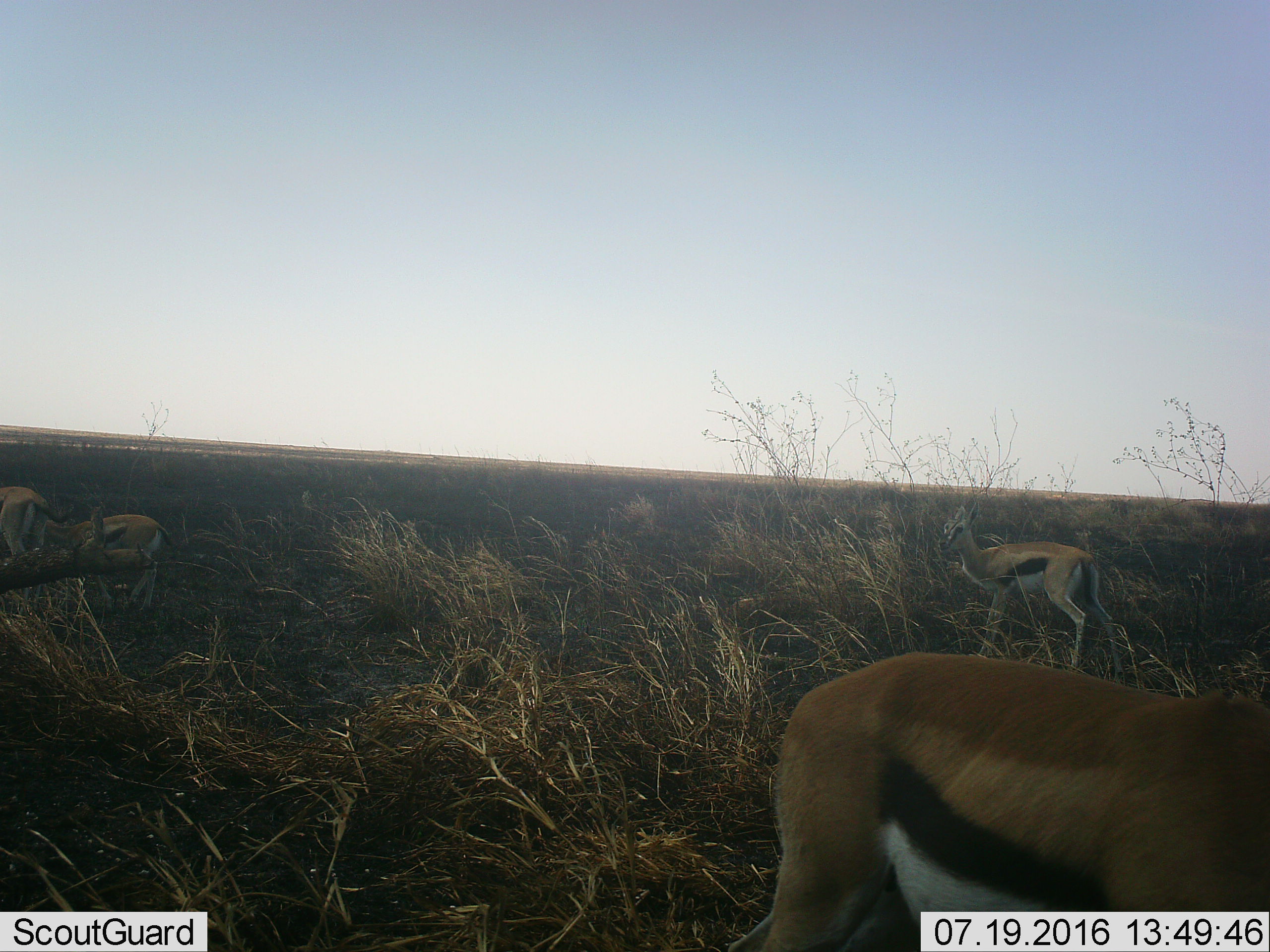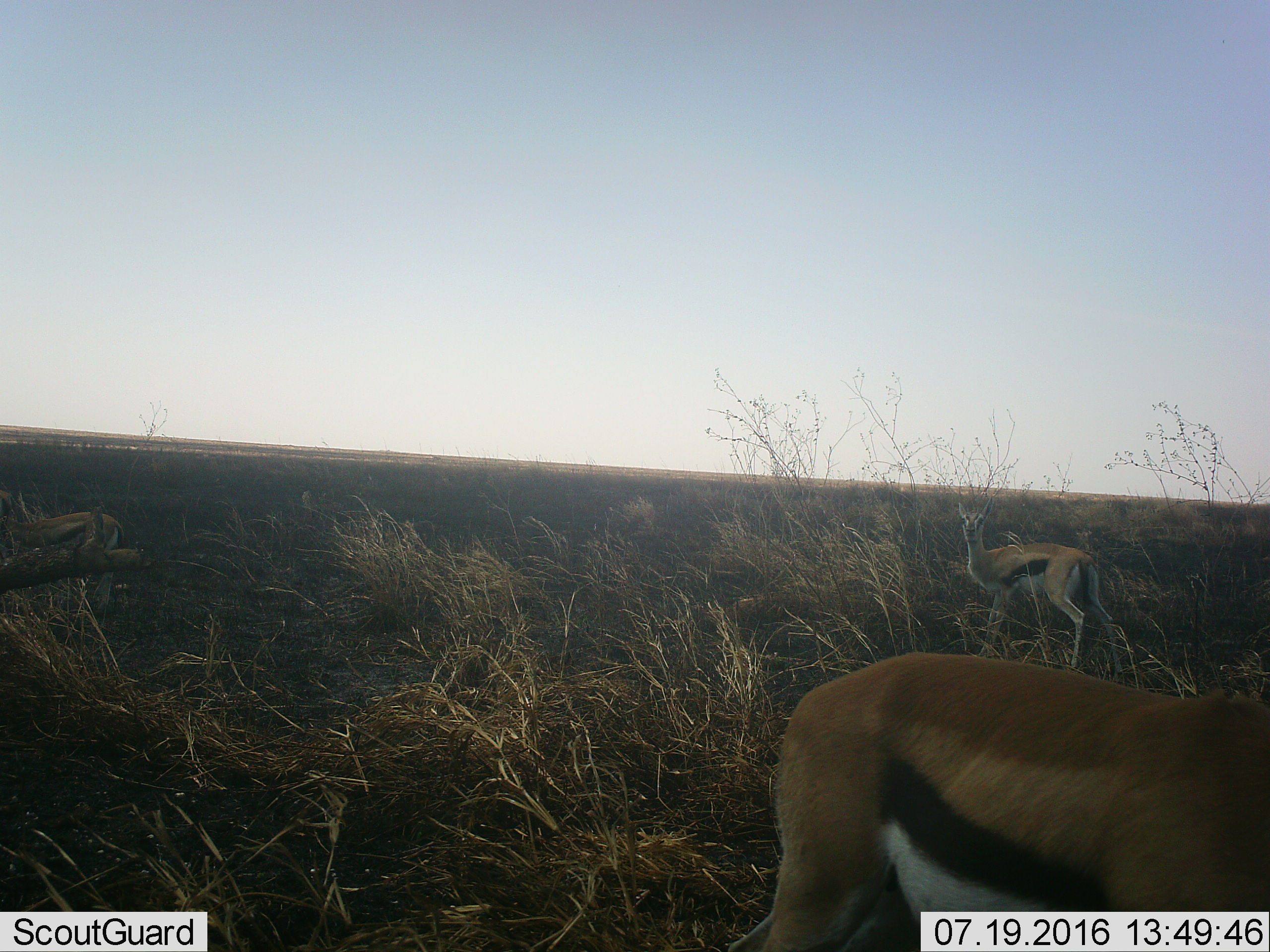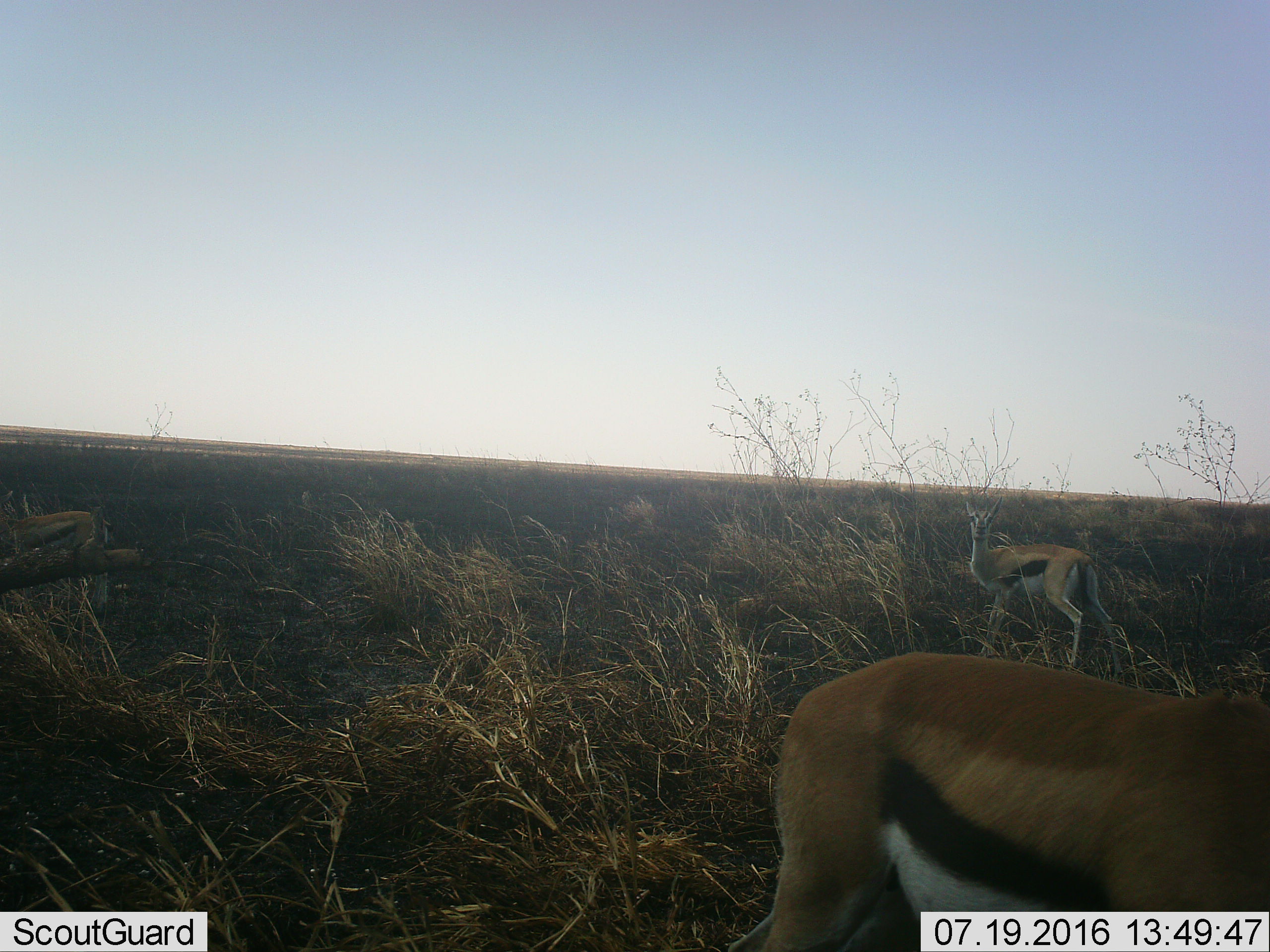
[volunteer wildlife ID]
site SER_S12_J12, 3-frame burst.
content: unidentified animal